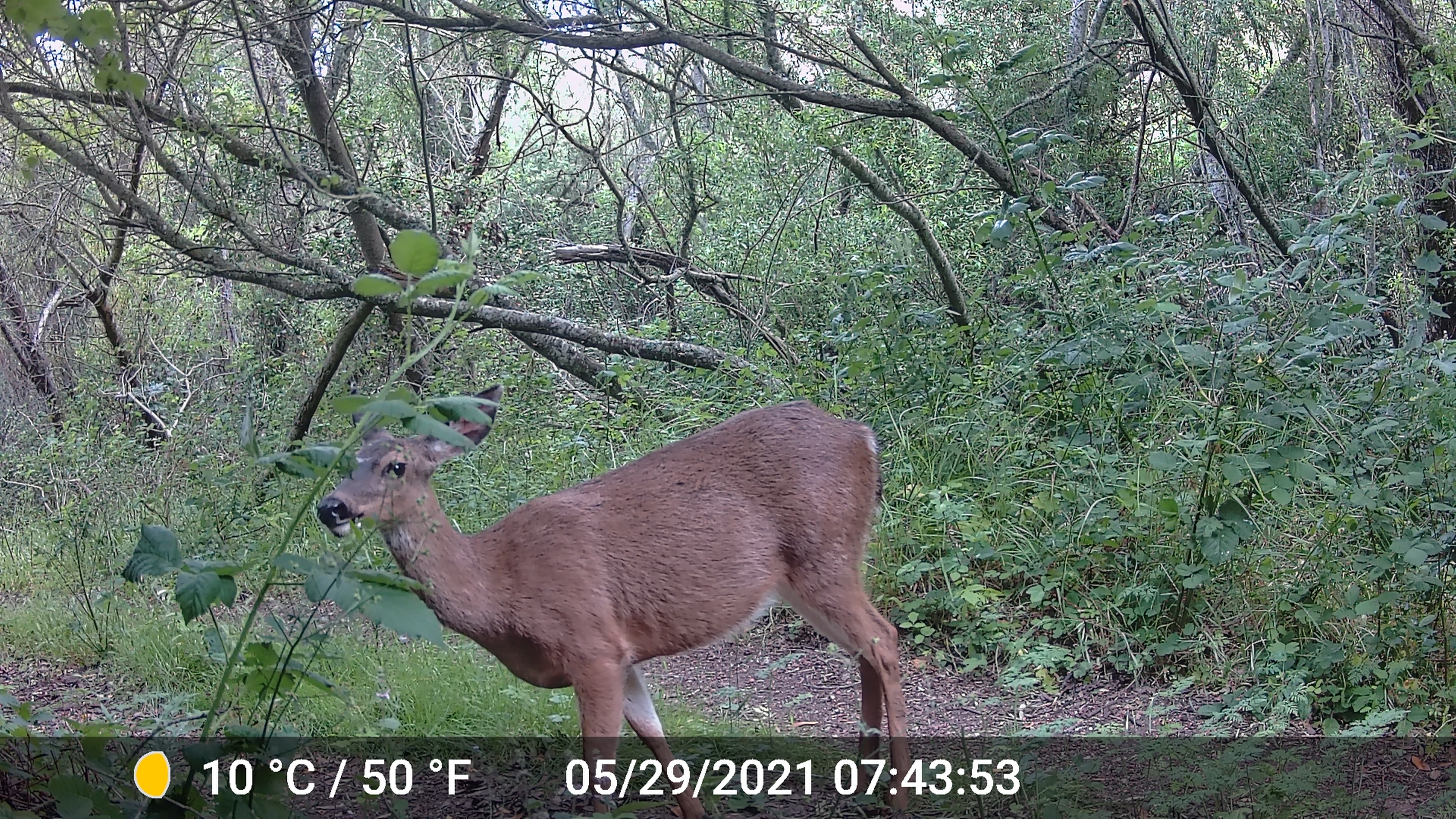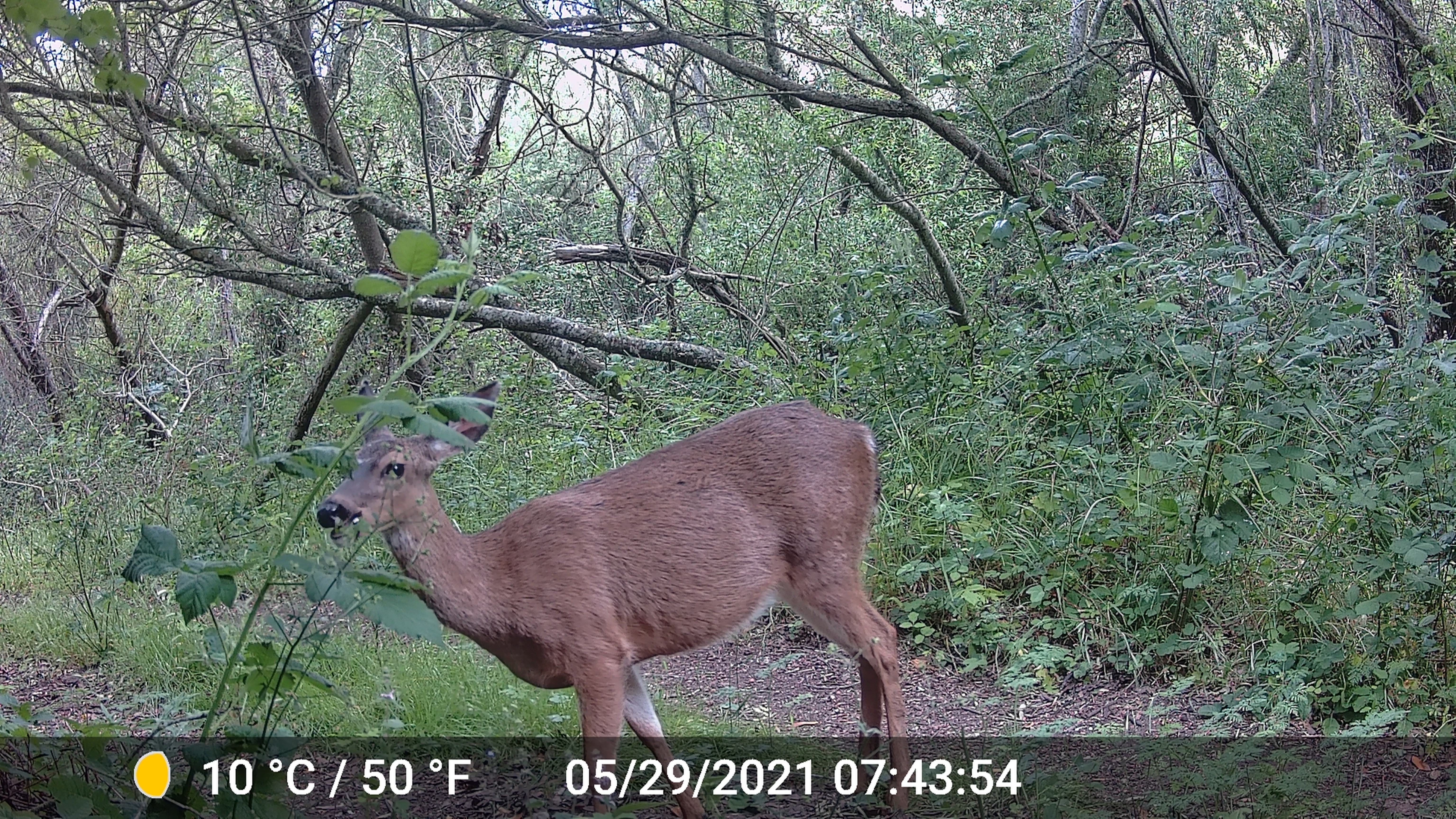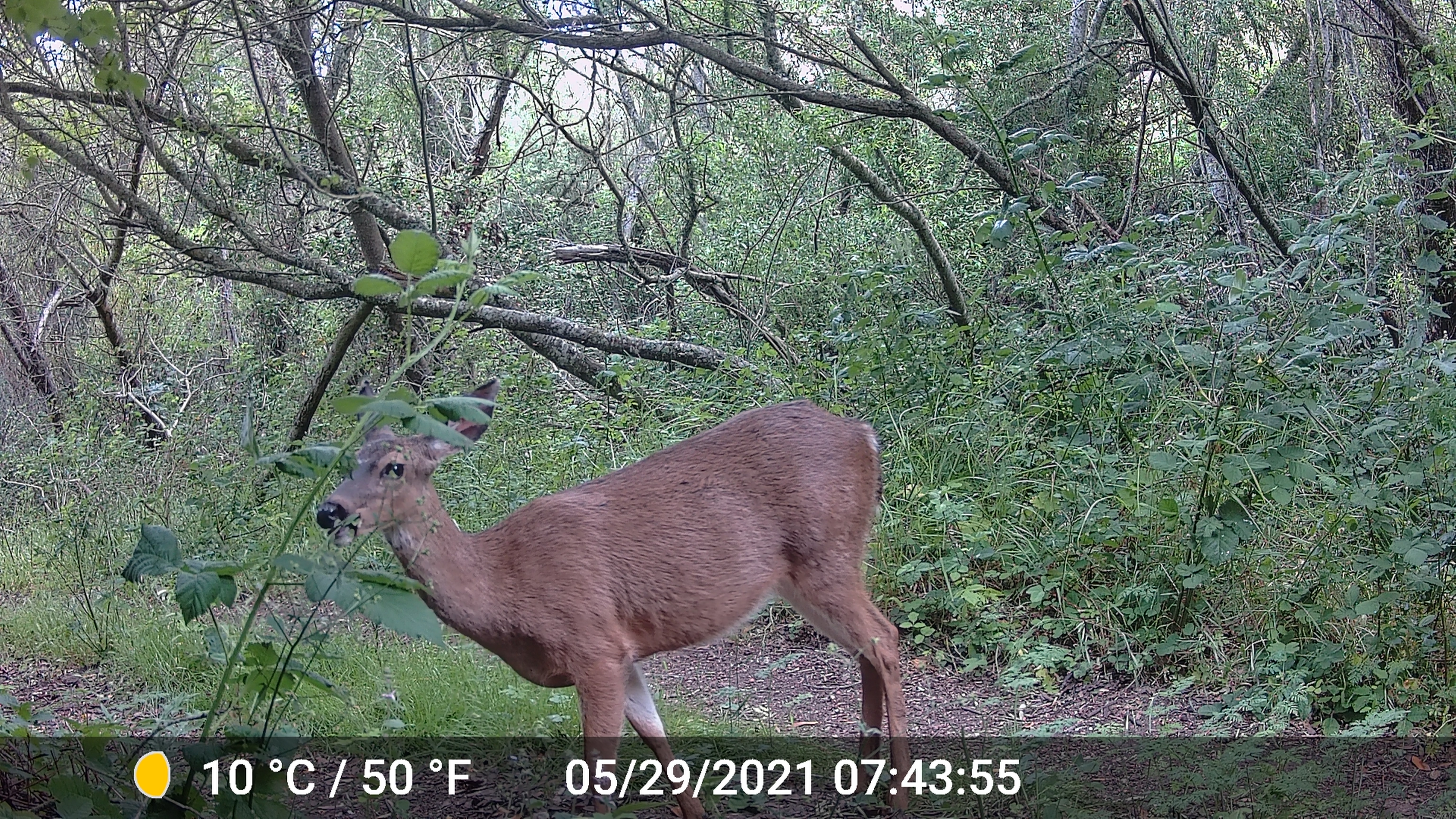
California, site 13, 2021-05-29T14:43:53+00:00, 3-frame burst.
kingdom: Animalia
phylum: Chordata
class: Mammalia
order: Artiodactyla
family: Cervidae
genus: Odocoileus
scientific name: Odocoileus hemionus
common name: mule deer